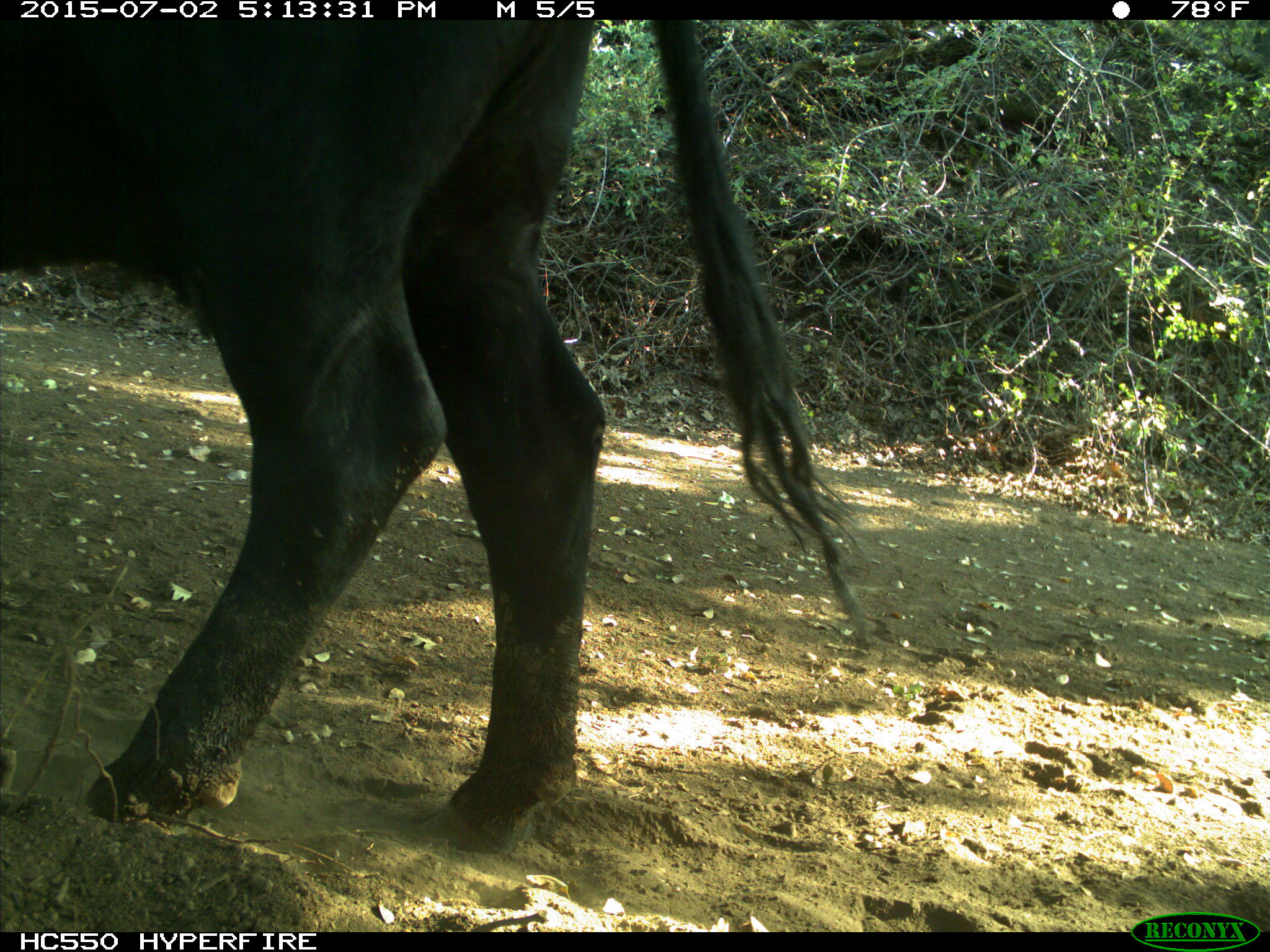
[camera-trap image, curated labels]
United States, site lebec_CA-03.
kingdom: Animalia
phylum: Chordata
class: Mammalia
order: Artiodactyla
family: Bovidae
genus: Bos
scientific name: Bos taurus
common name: domestic cow